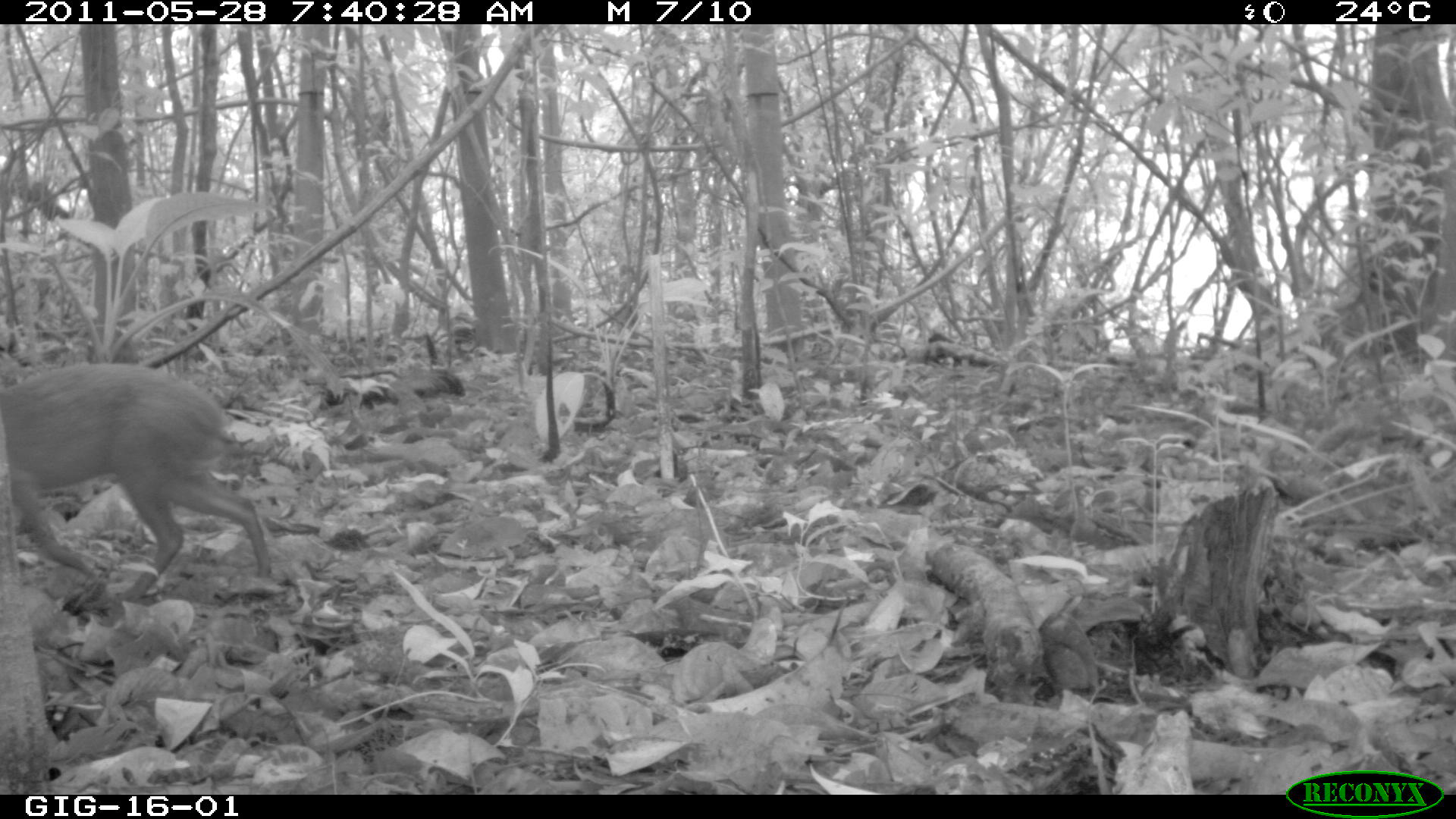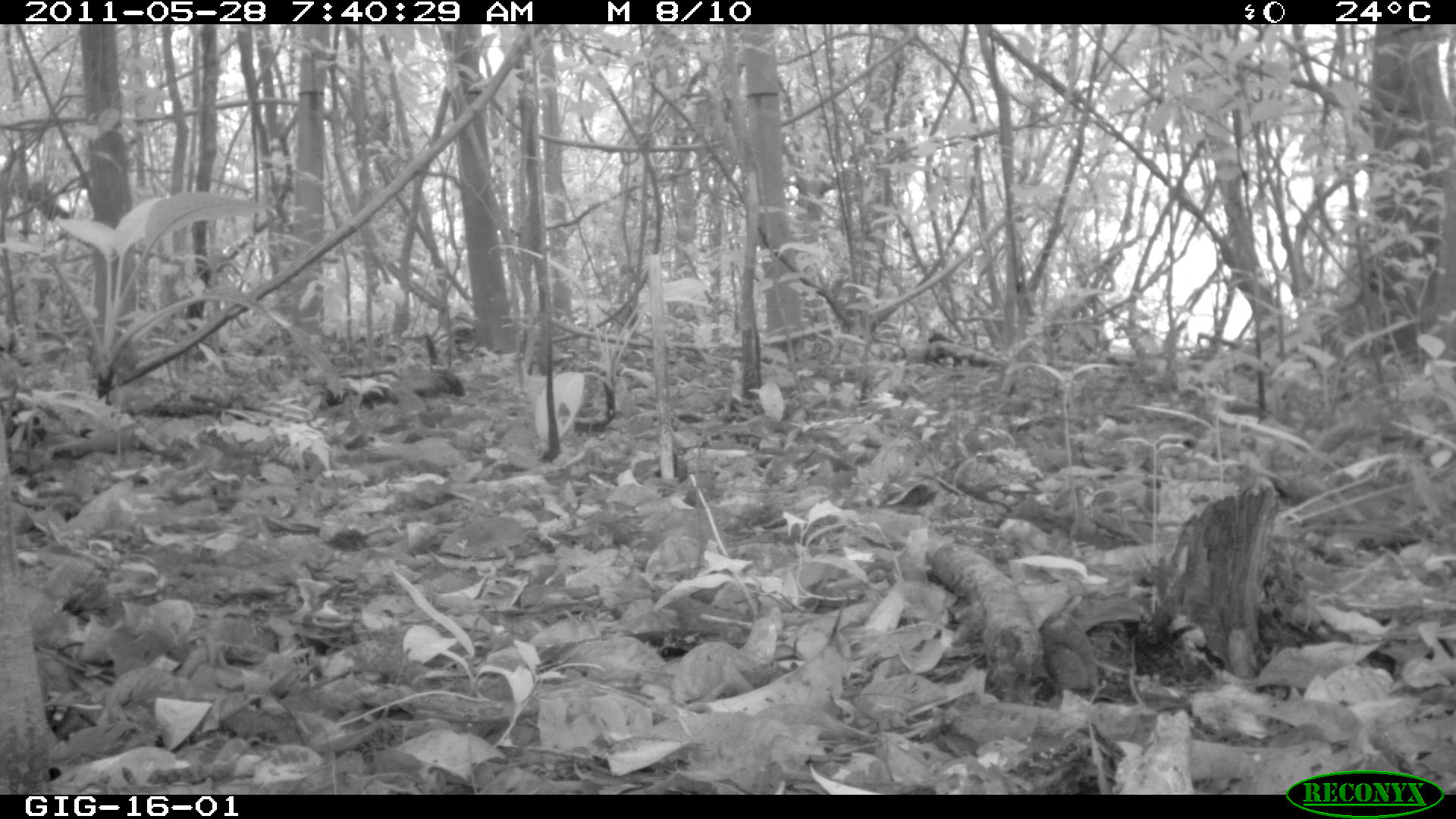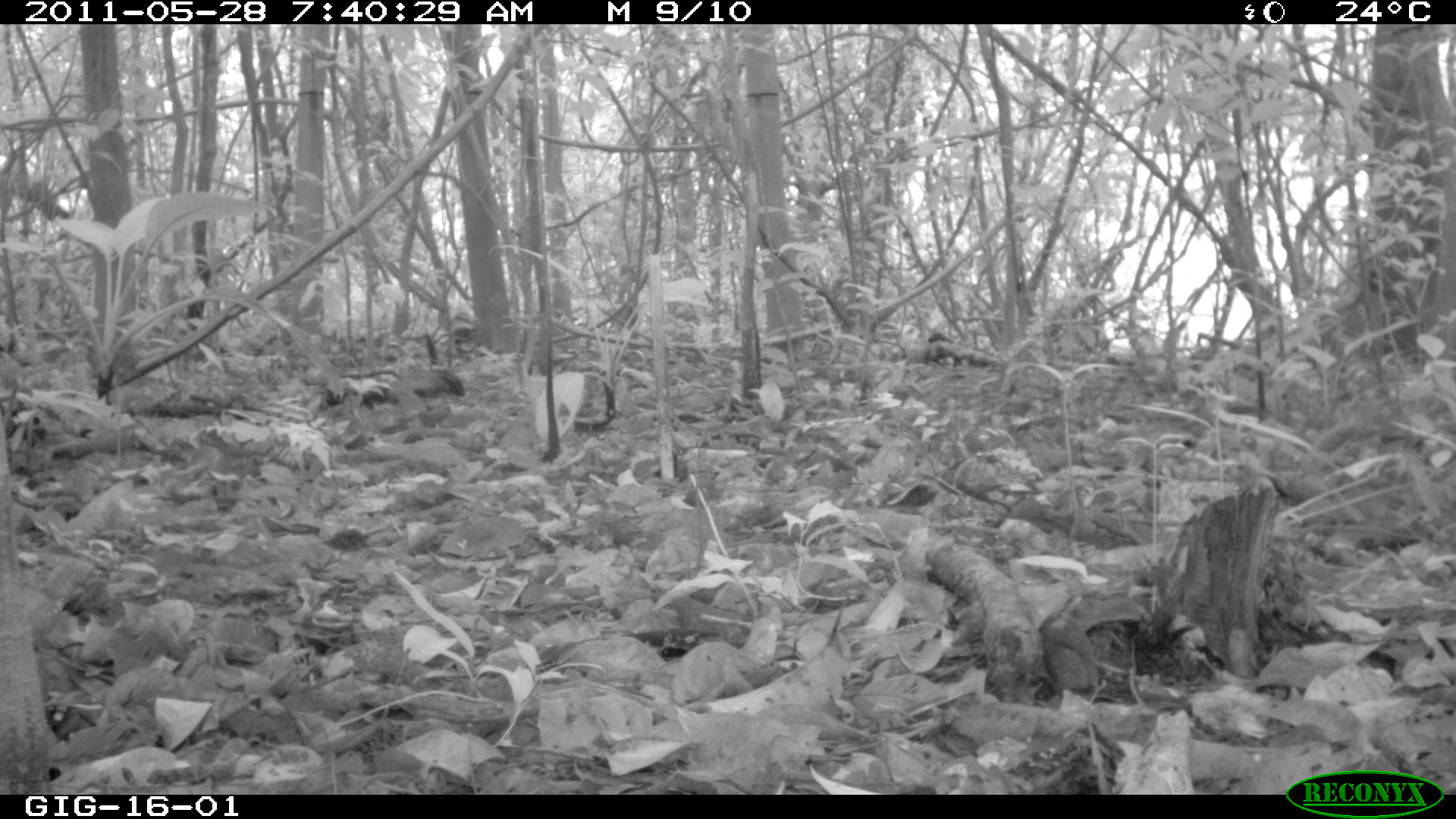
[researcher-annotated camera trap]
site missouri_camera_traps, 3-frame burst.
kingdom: Animalia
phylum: Chordata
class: Mammalia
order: Rodentia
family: Dasyproctidae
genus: Dasyprocta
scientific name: Dasyprocta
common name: agouti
Agouti (Dasyprocta). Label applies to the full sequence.